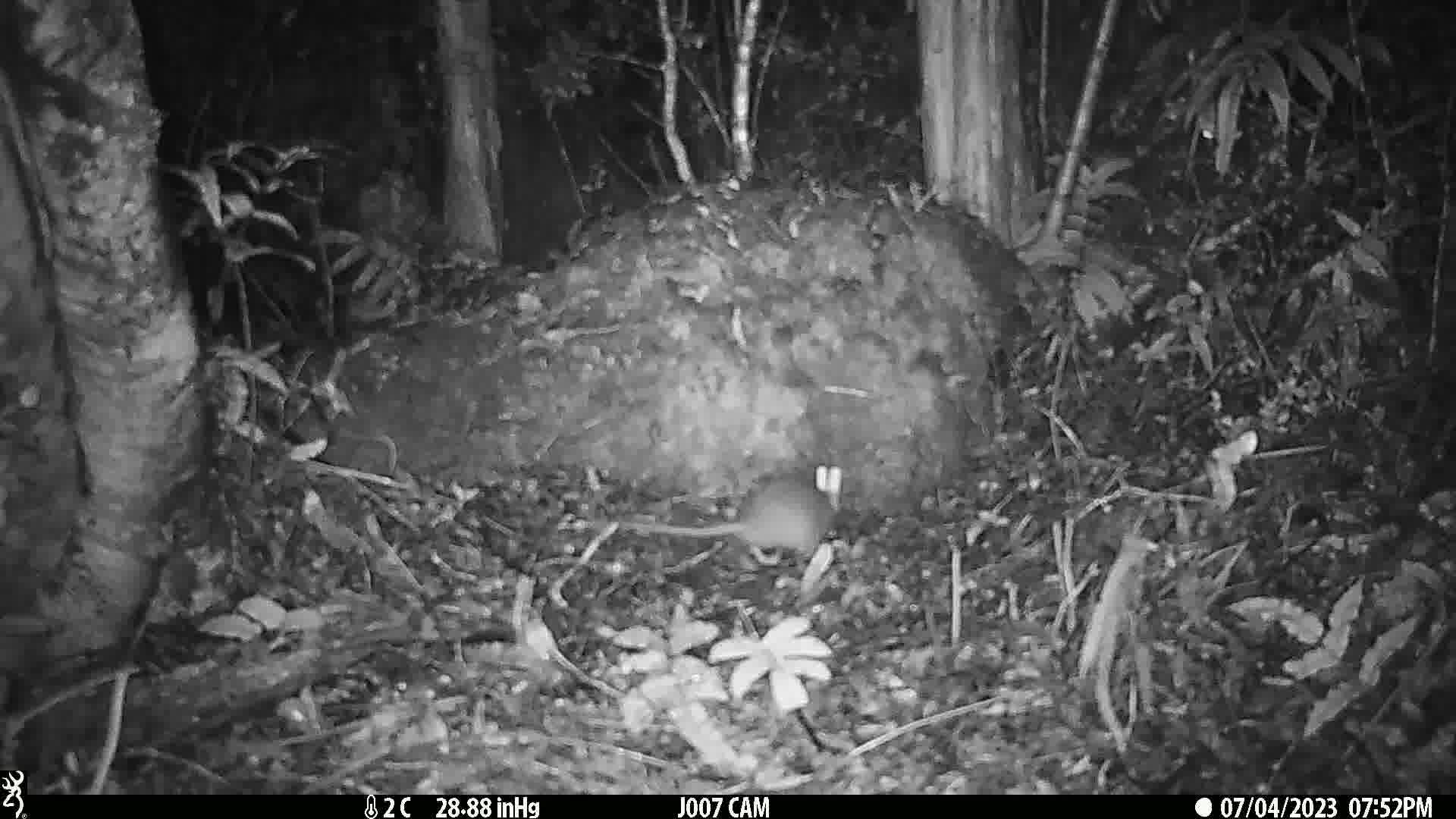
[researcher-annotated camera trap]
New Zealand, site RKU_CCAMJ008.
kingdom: Animalia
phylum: Chordata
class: Mammalia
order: Rodentia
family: Muridae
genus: Rattus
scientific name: Rattus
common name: rat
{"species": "rat (Rattus)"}